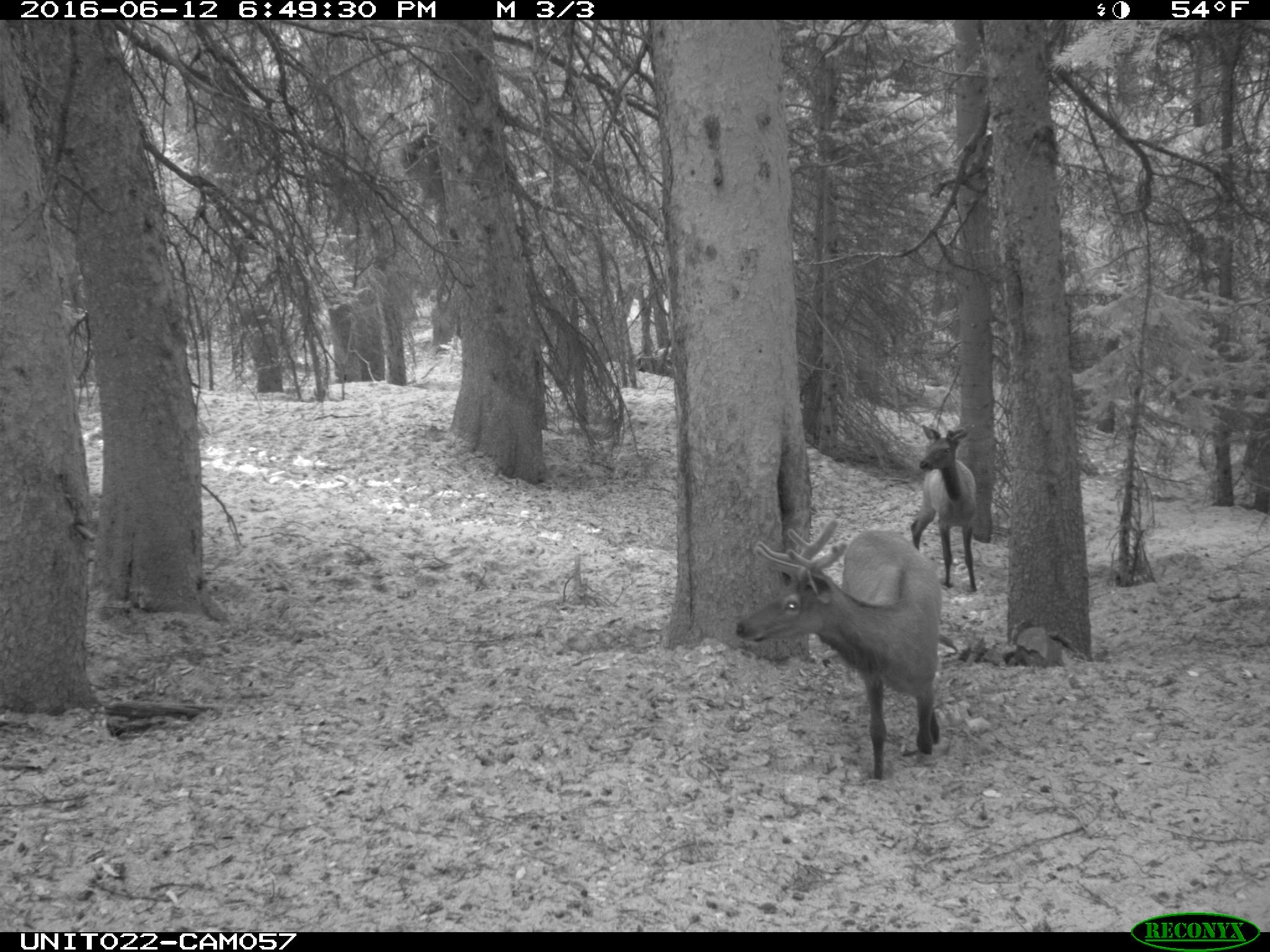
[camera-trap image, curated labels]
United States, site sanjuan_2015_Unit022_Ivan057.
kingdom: Animalia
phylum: Chordata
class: Mammalia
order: Artiodactyla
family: Cervidae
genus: Cervus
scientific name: Cervus elaphus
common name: red deer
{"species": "Cervus elaphus (red deer)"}